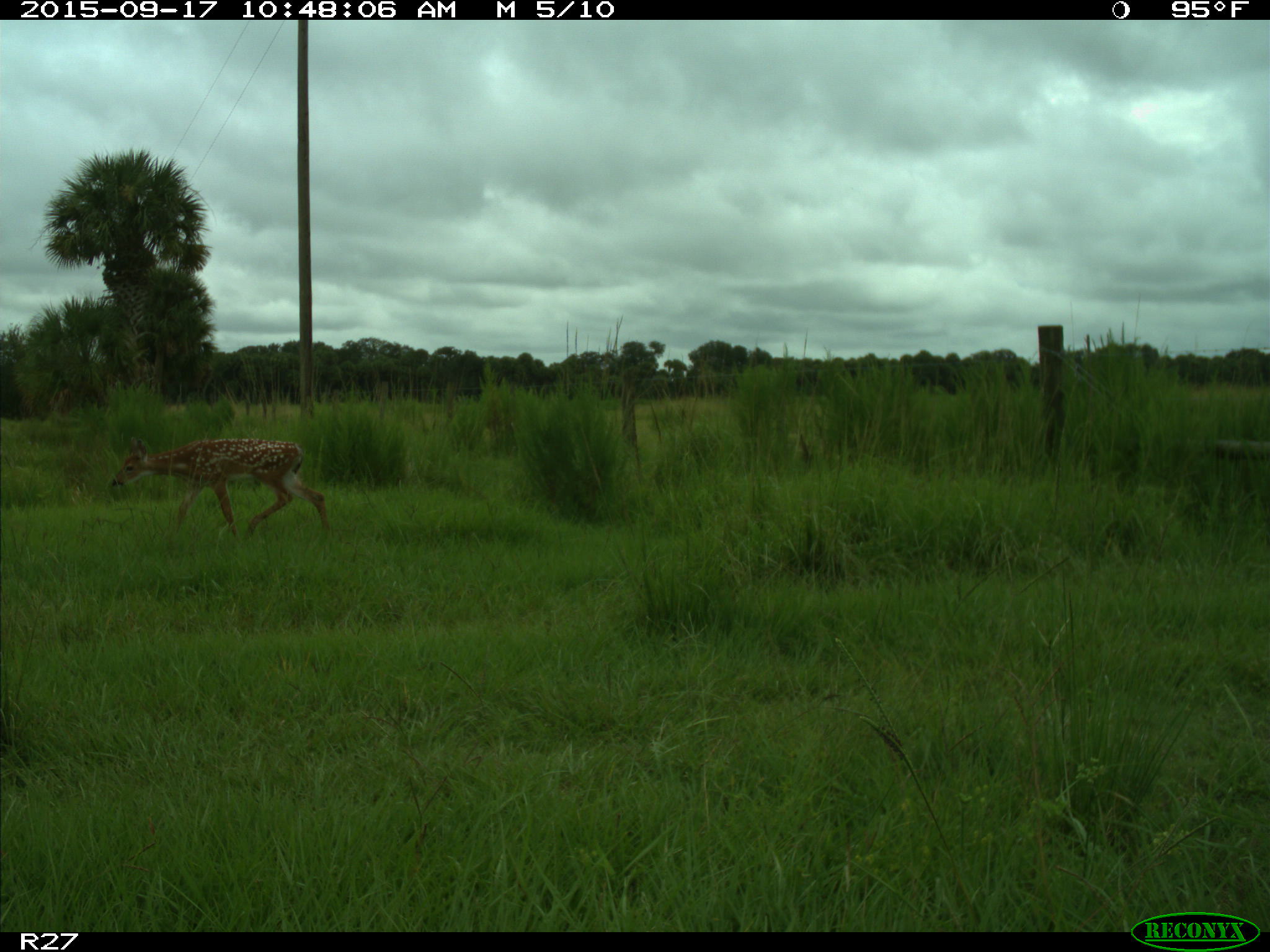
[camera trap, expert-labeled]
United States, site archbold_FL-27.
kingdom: Animalia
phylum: Chordata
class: Mammalia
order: Artiodactyla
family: Cervidae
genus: Odocoileus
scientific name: Odocoileus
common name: deer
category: unidentified deer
Unidentified deer (deer) (Odocoileus).